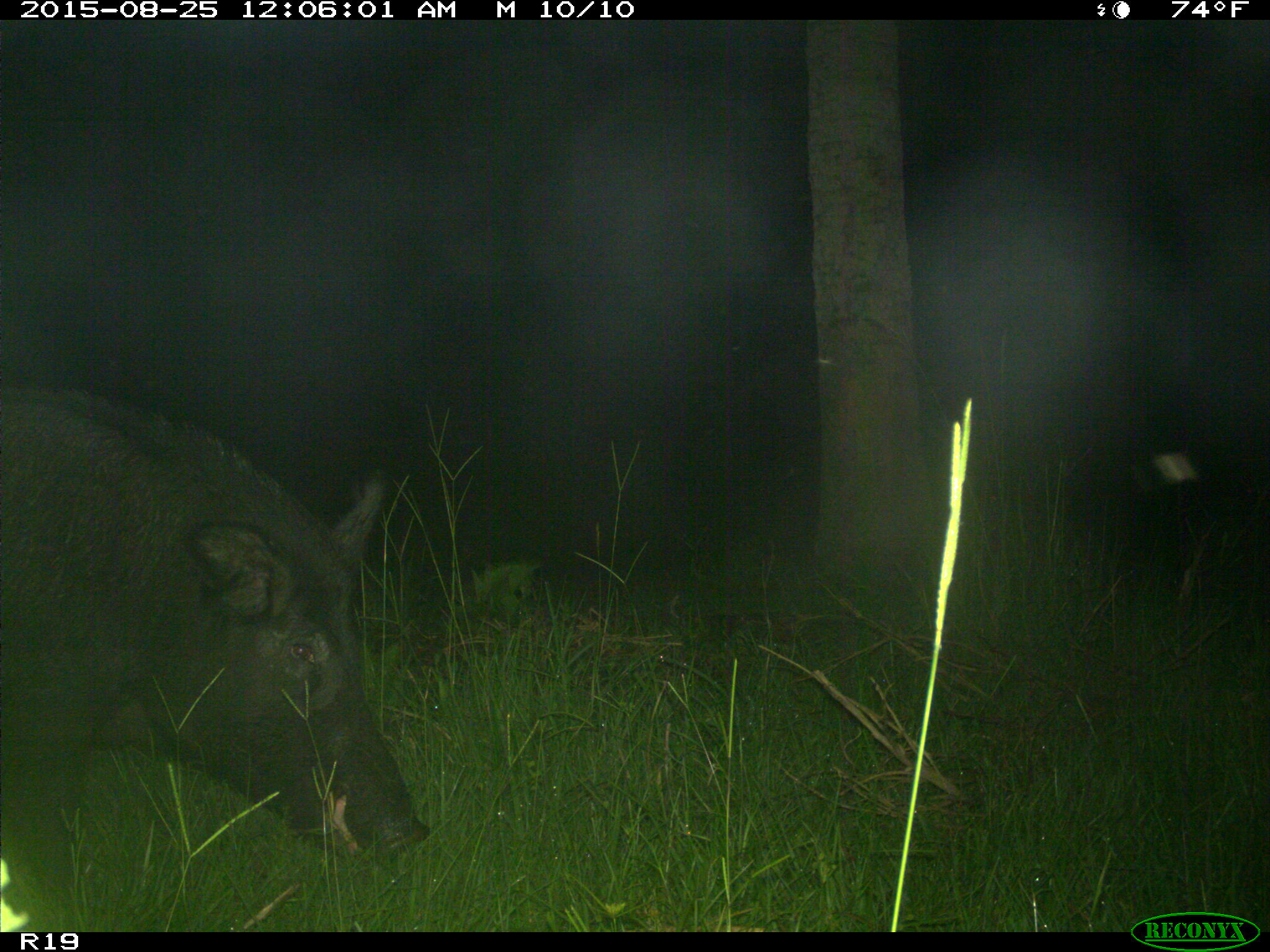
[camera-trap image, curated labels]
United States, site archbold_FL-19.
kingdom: Animalia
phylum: Chordata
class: Mammalia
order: Artiodactyla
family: Suidae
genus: Sus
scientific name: Sus scrofa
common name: wild boar